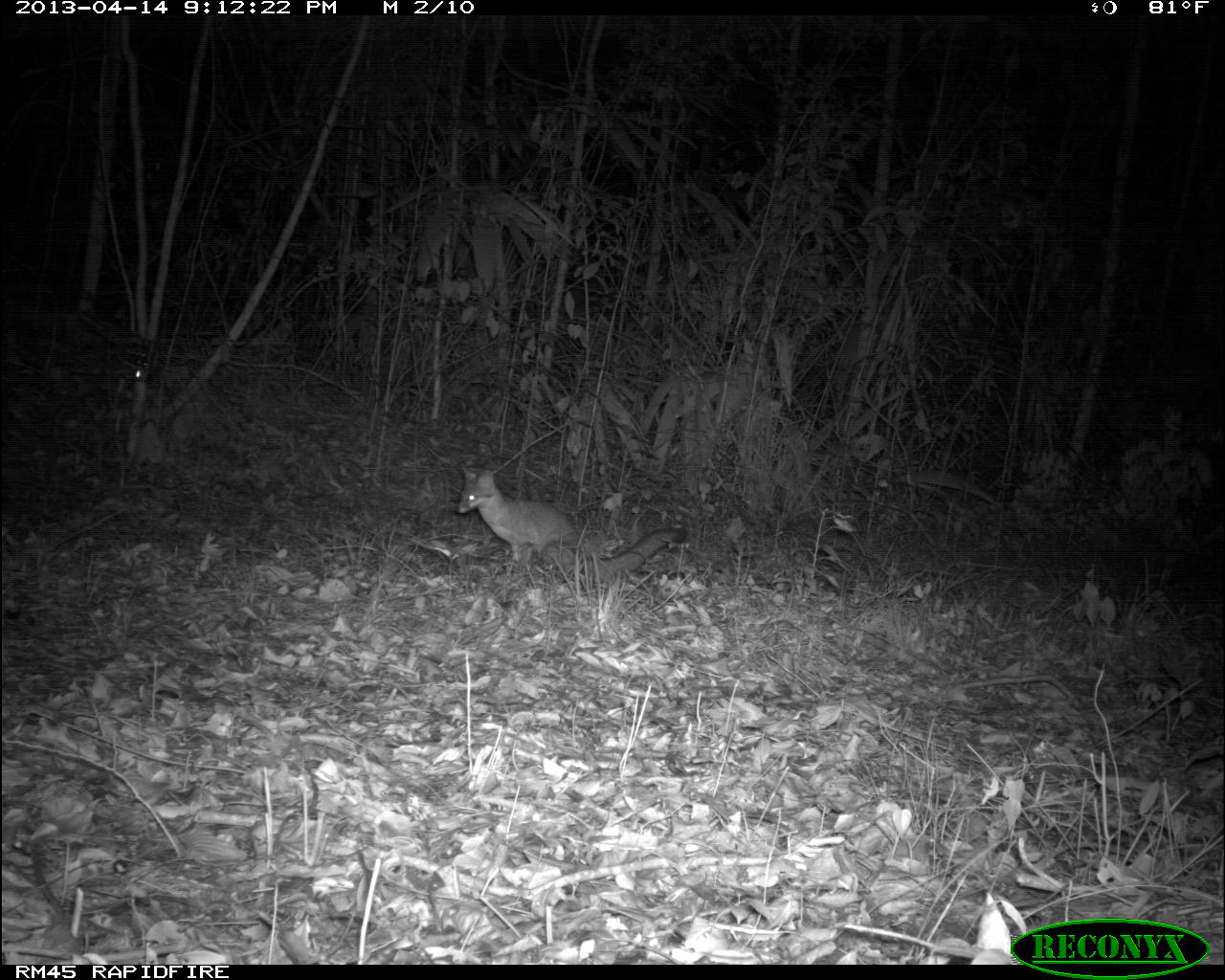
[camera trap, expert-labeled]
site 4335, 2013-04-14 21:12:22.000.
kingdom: Animalia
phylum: Chordata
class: Mammalia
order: Carnivora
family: Canidae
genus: Urocyon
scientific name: Urocyon cinereoargenteus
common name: gray fox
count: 1